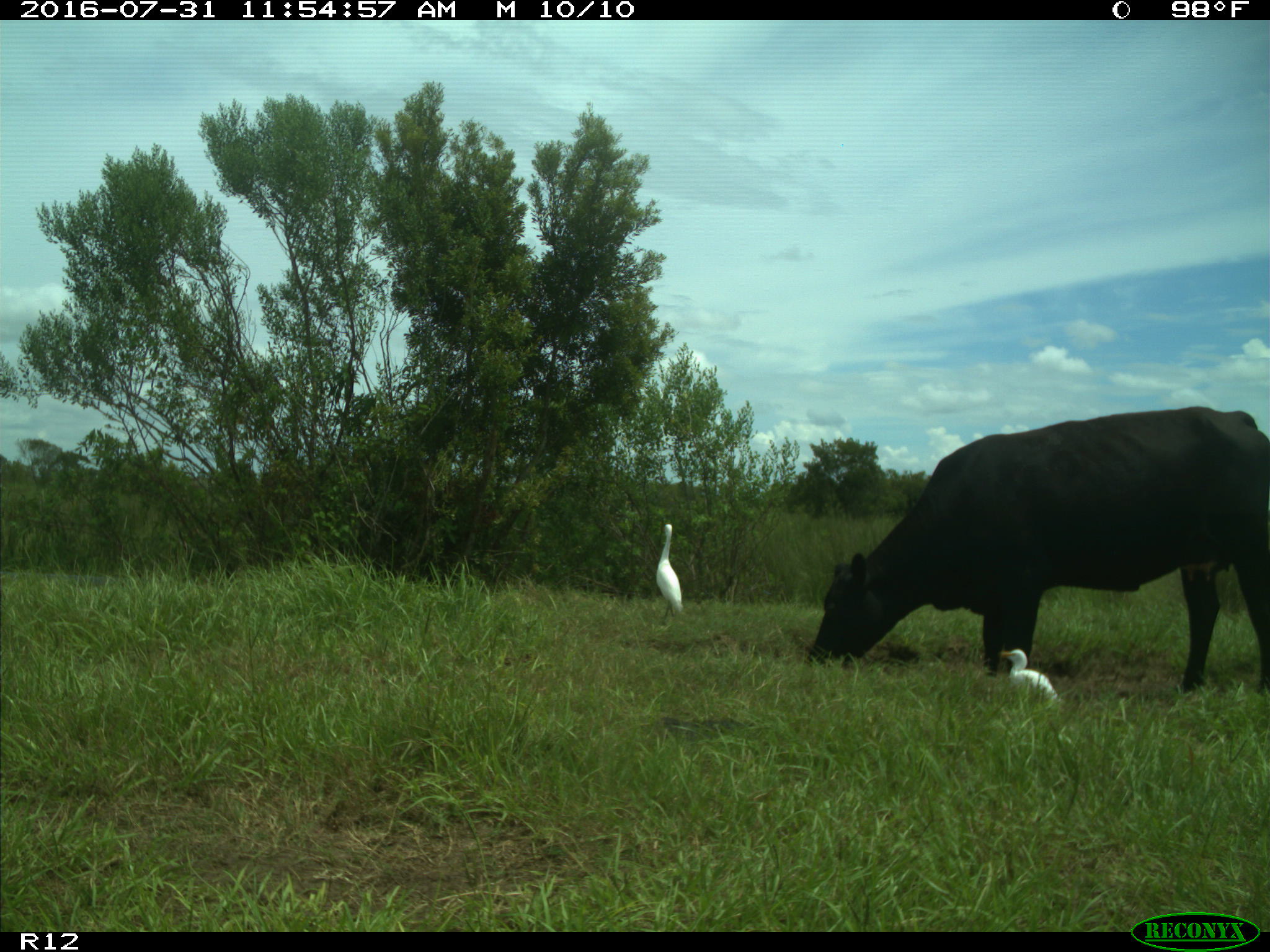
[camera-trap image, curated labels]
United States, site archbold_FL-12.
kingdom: Animalia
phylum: Chordata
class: Mammalia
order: Artiodactyla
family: Bovidae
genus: Bos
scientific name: Bos taurus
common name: domestic cow